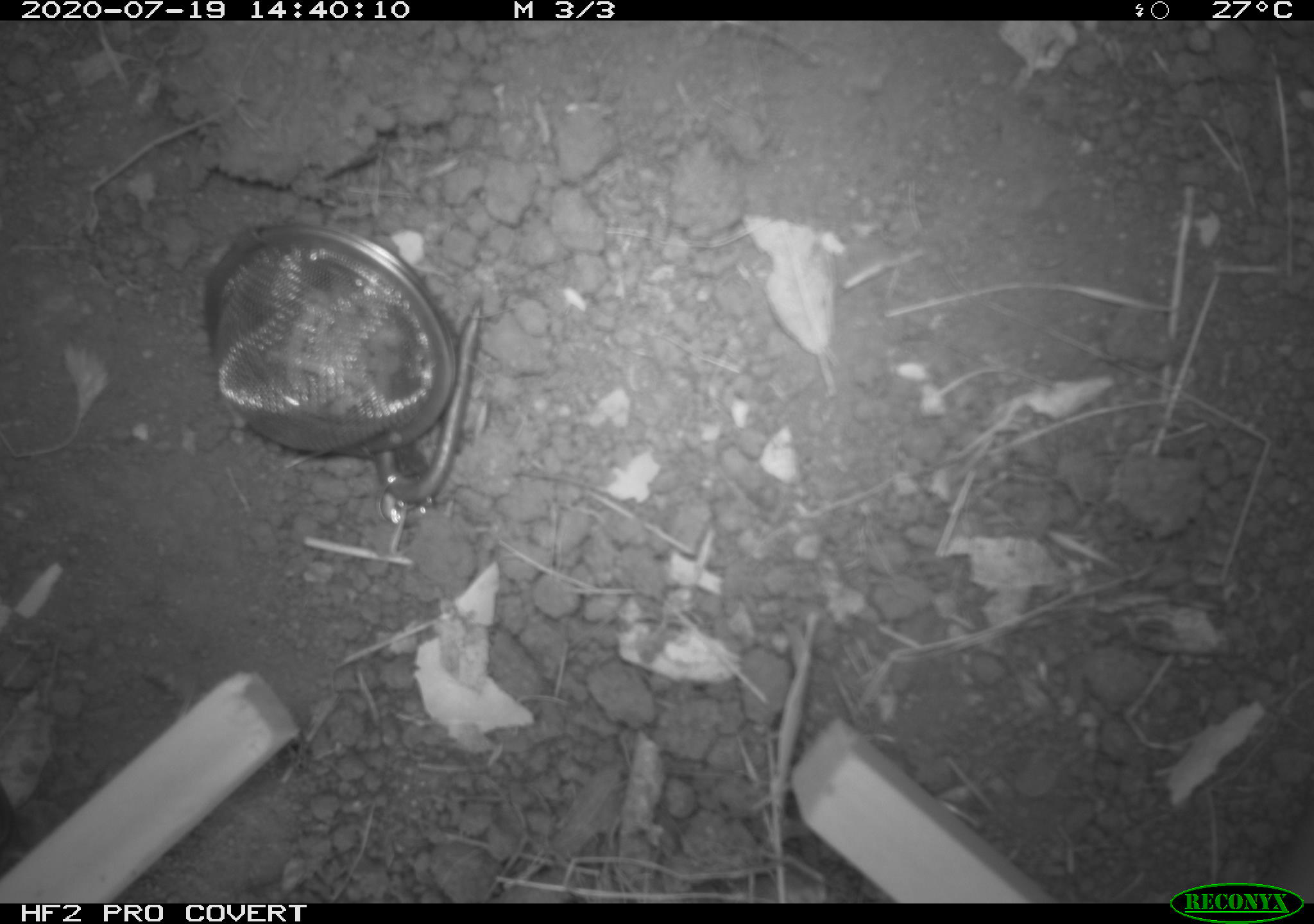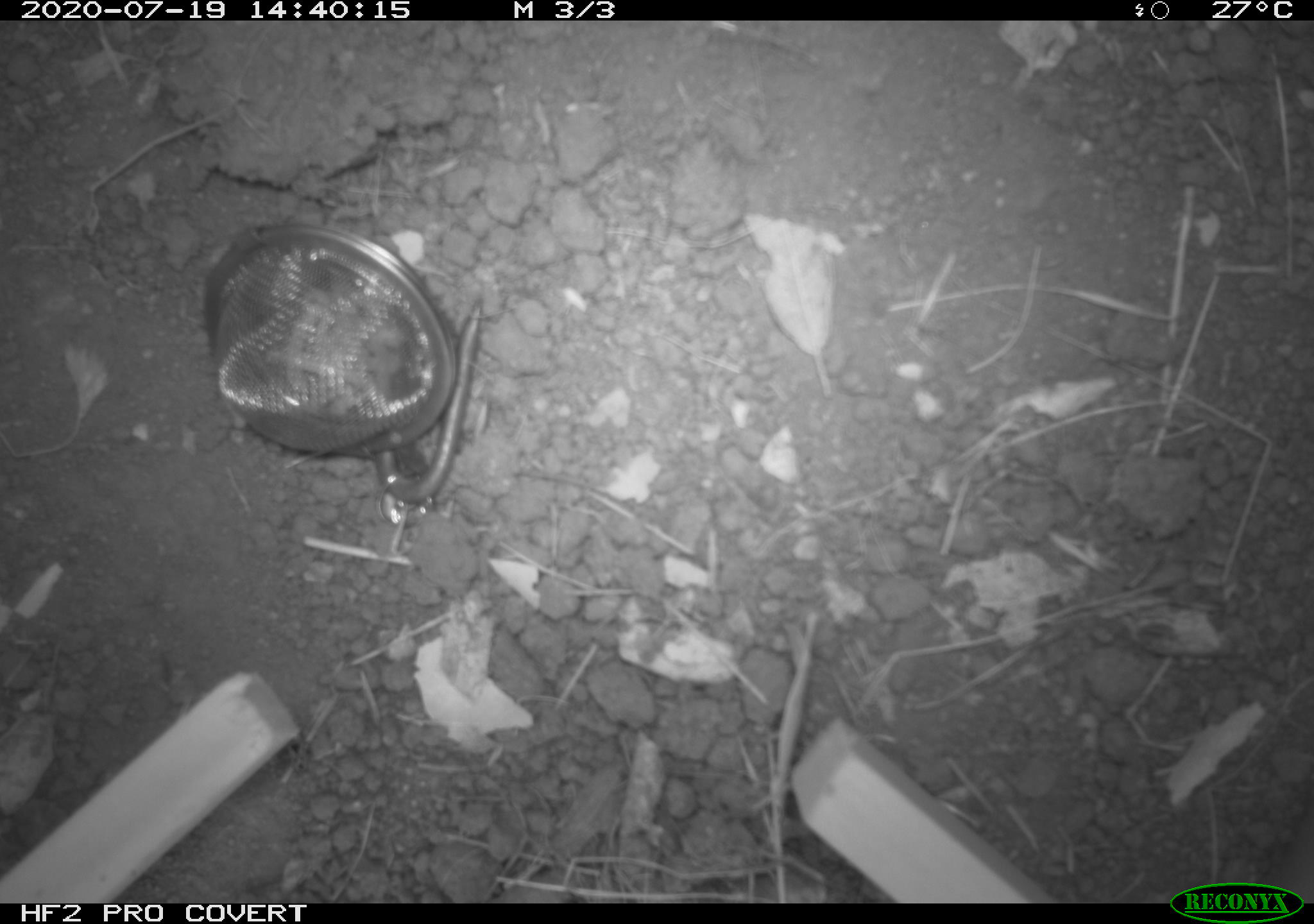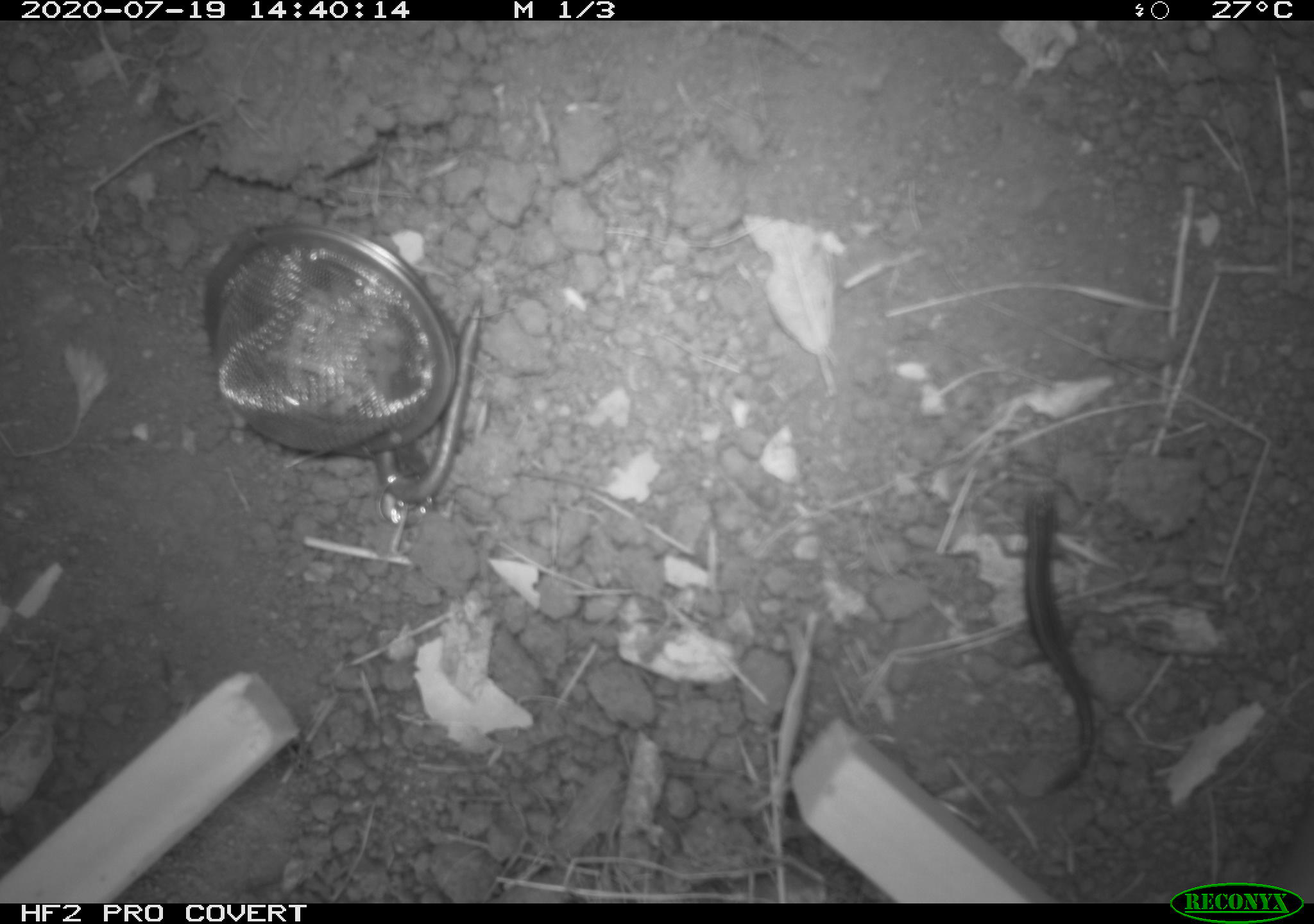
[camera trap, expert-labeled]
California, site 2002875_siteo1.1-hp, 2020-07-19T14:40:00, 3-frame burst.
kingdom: Animalia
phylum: Chordata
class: Reptilia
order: Squamata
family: Scincidae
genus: Plestiodon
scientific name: Plestiodon skiltonianus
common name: western skink